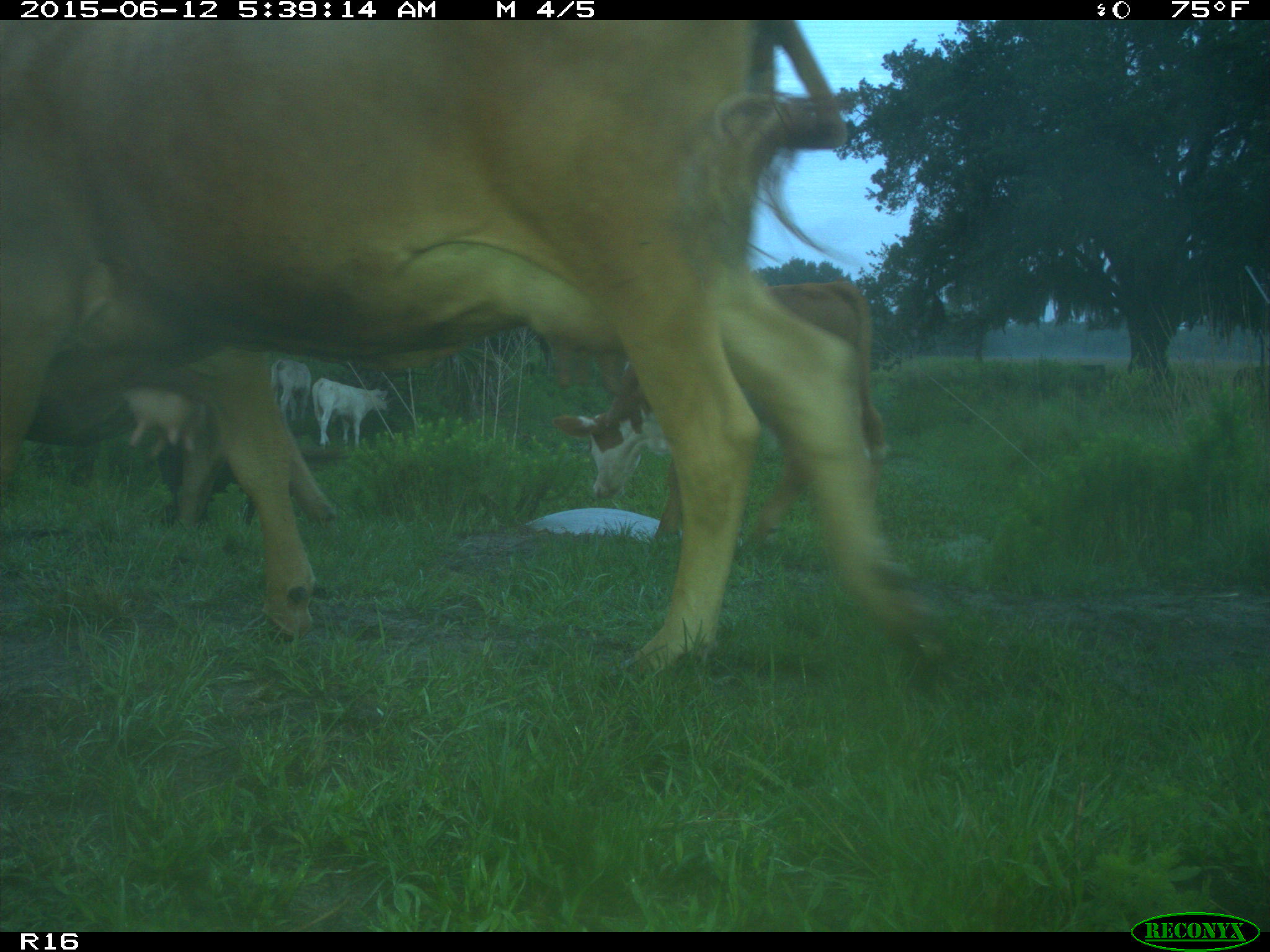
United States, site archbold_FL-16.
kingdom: Animalia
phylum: Chordata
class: Mammalia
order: Artiodactyla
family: Bovidae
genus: Bos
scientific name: Bos taurus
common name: domestic cow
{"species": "Bos taurus (domestic cow)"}